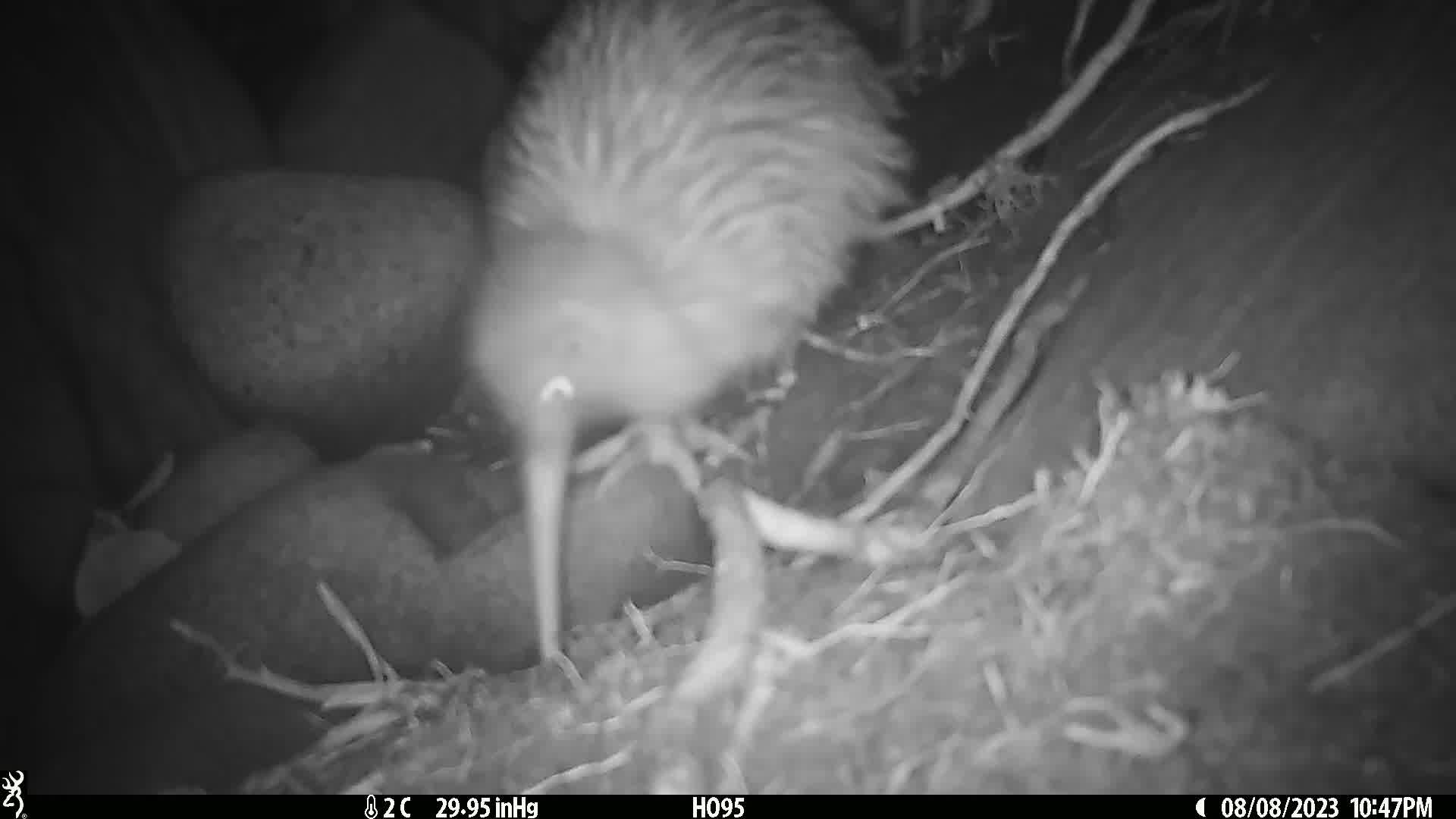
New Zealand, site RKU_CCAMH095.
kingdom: Animalia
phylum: Chordata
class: Aves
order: Apterygiformes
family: Apterygidae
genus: Apteryx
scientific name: Apteryx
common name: kiwi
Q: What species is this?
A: Kiwi (Apteryx).